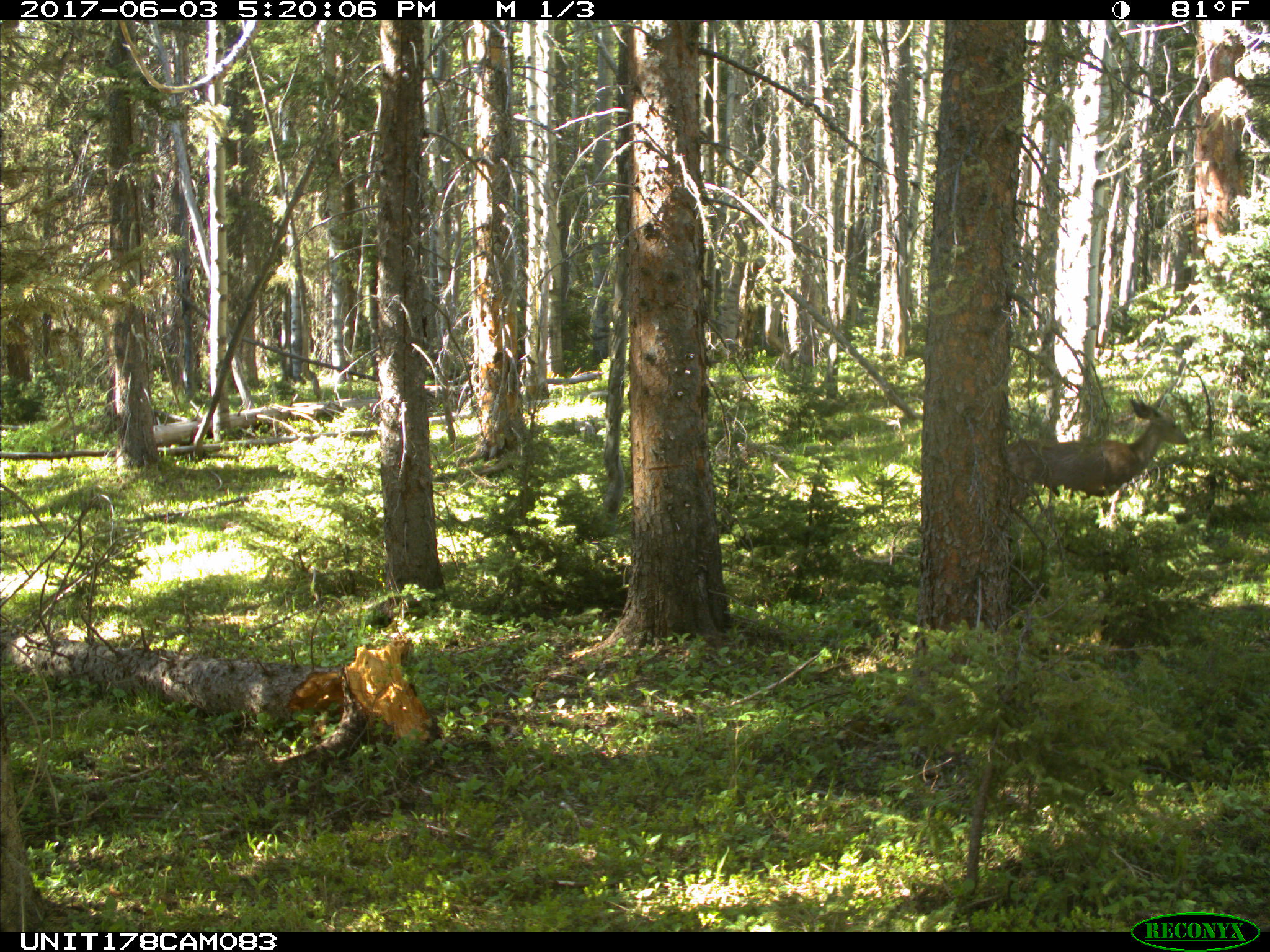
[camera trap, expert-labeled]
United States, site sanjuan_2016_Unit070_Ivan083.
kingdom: Animalia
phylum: Chordata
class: Mammalia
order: Artiodactyla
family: Cervidae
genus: Odocoileus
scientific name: Odocoileus hemionus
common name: mule deer